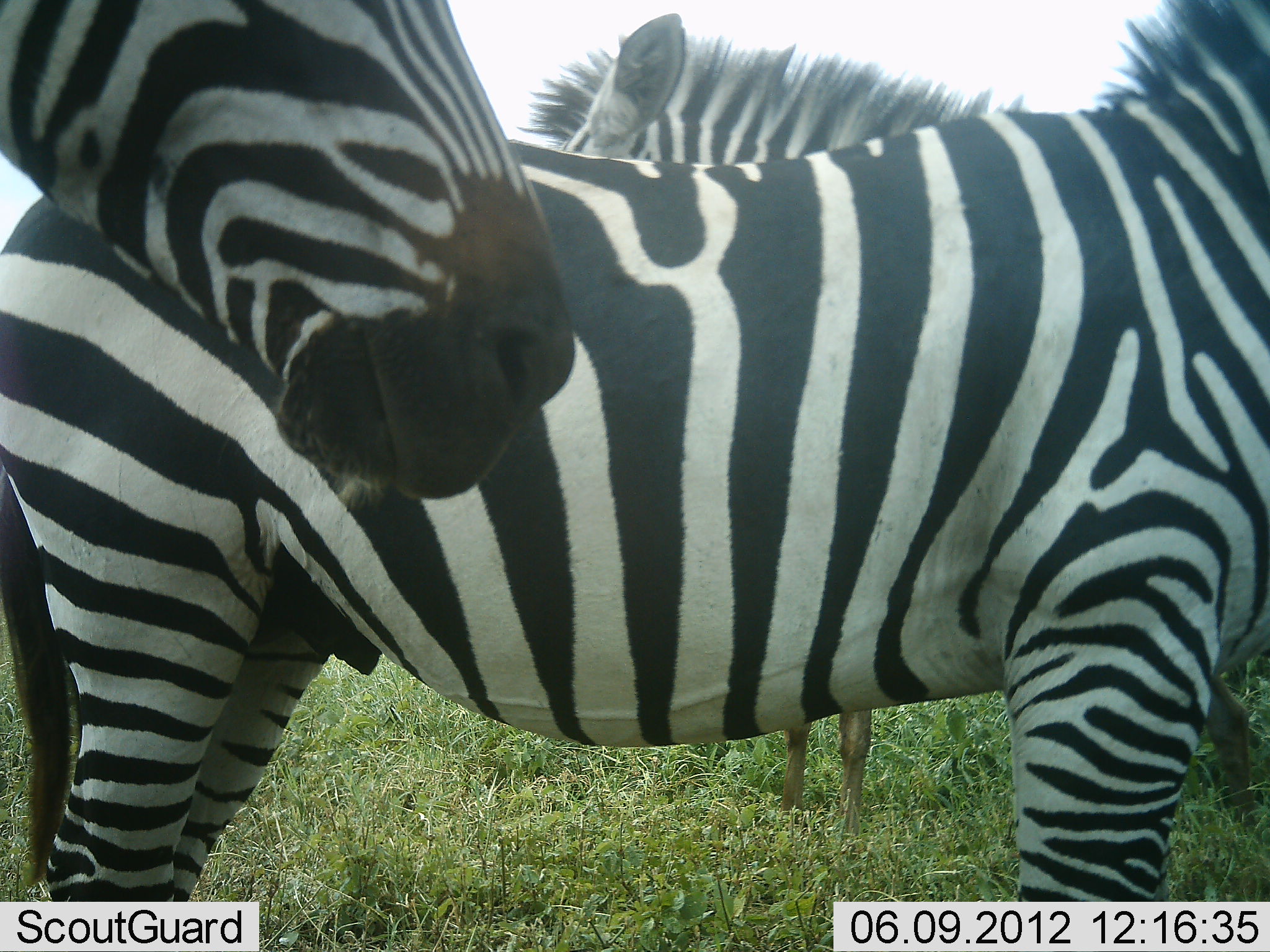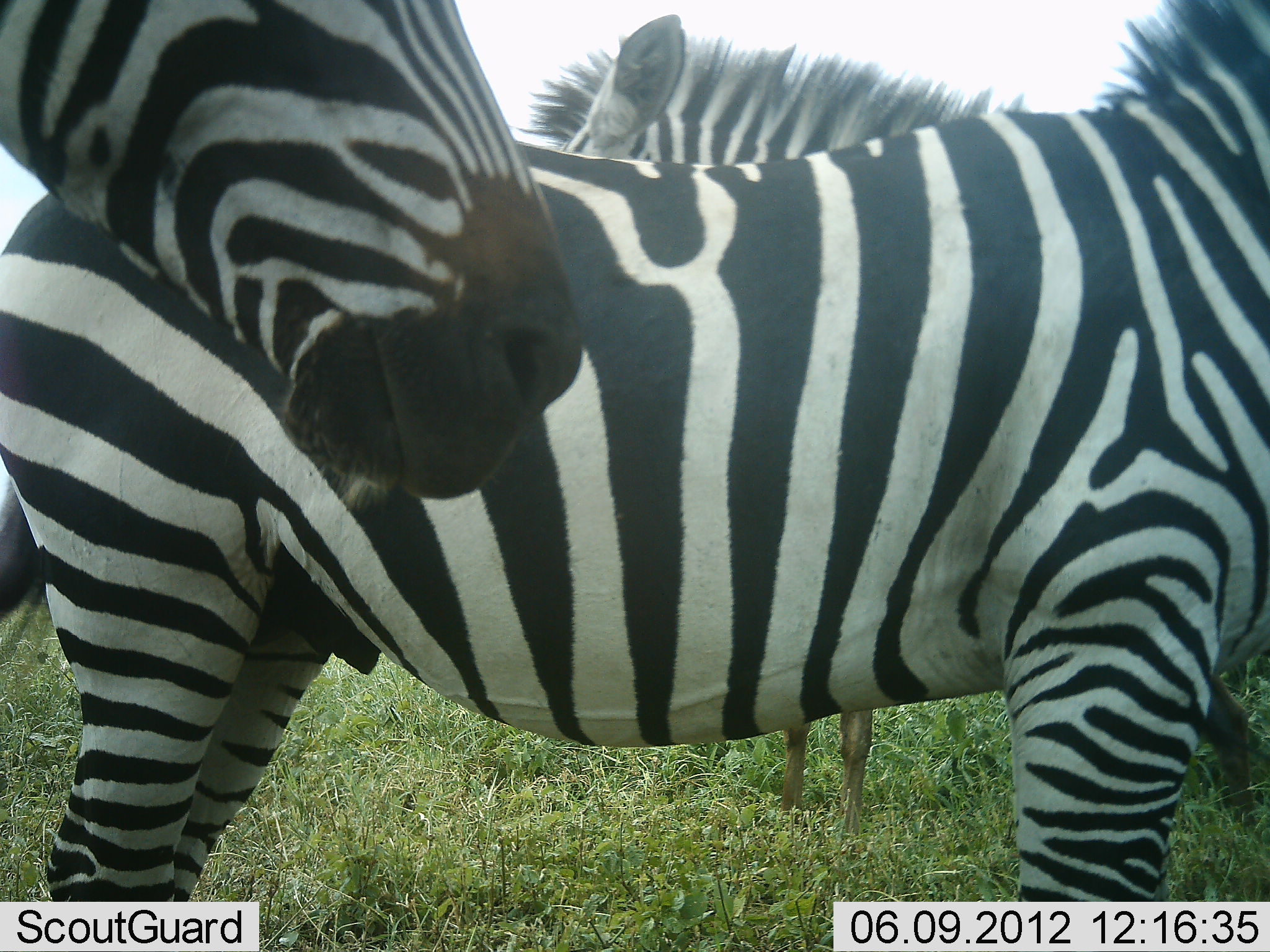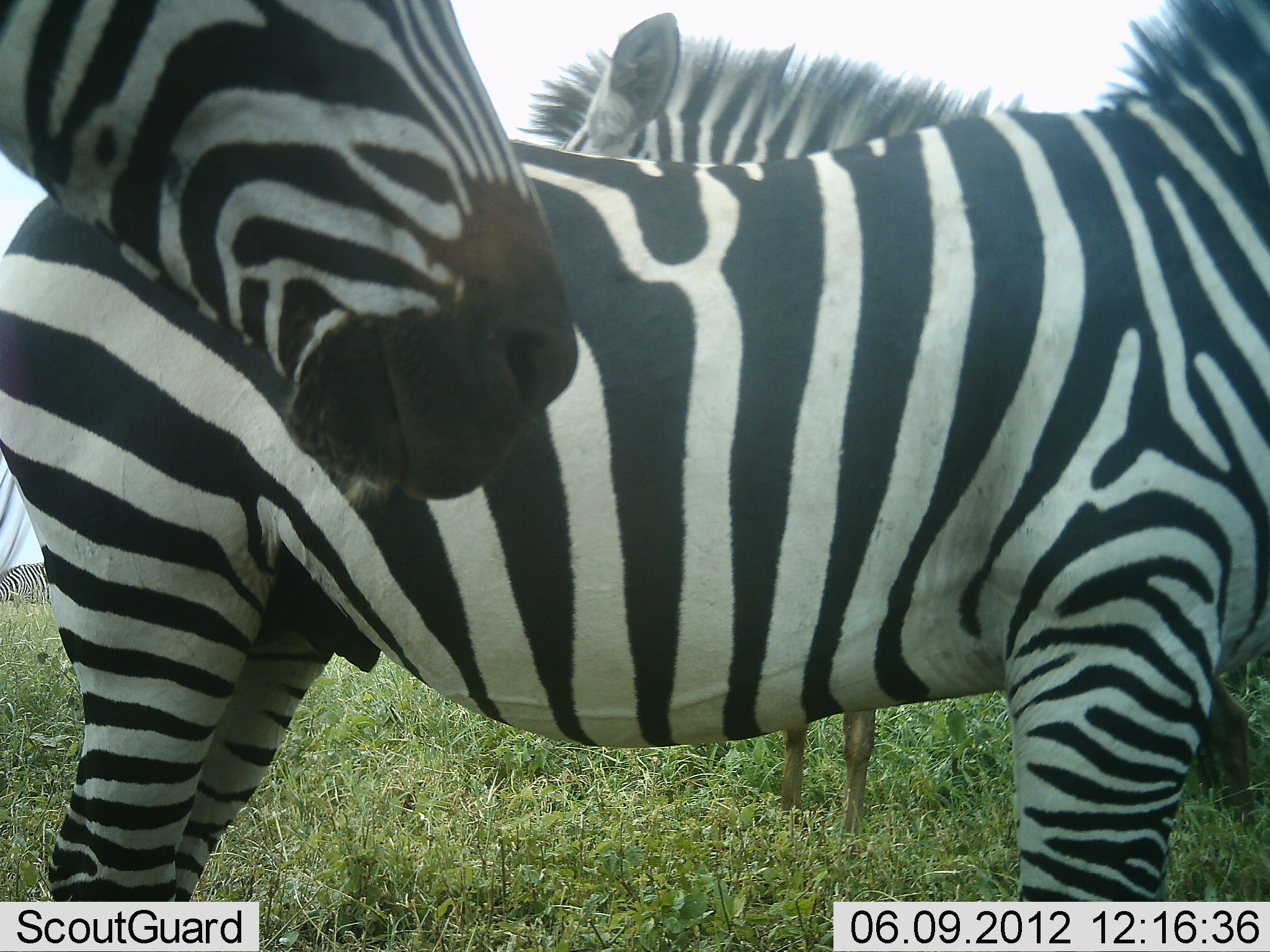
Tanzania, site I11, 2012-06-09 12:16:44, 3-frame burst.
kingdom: Animalia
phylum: Chordata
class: Mammalia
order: Perissodactyla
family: Equidae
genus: Equus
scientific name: Equus quagga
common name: plains zebra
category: zebra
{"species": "zebra (plains zebra) (Equus quagga)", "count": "3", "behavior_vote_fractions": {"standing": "100%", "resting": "0%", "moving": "0%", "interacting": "0%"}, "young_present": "20%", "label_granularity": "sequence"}